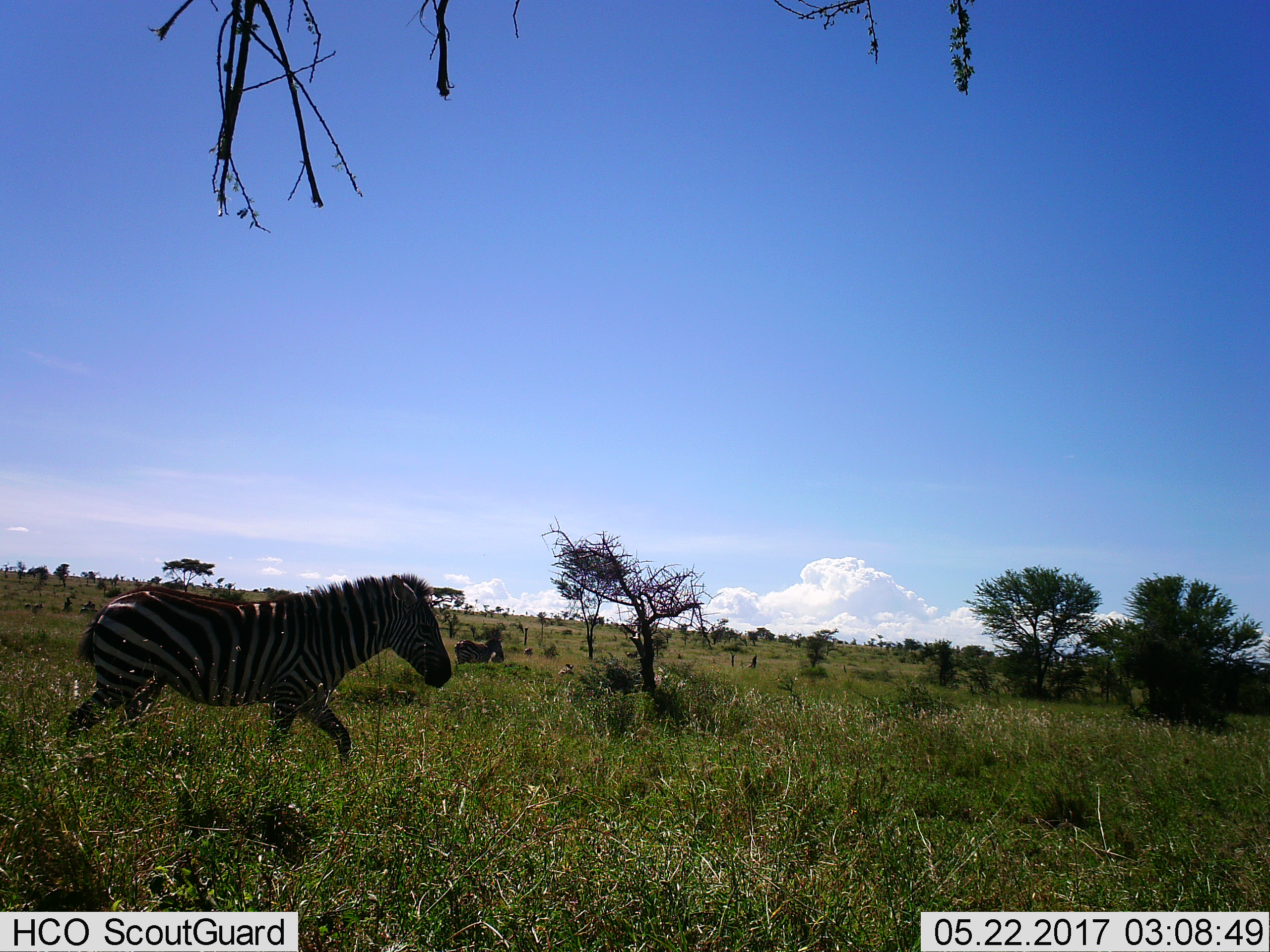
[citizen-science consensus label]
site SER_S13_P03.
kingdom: Animalia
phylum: Chordata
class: Mammalia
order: Perissodactyla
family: Equidae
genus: Equus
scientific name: Equus quagga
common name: plains zebra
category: zebraplains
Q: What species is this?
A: Zebraplains (plains zebra) (Equus quagga).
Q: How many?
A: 3.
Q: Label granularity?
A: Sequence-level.